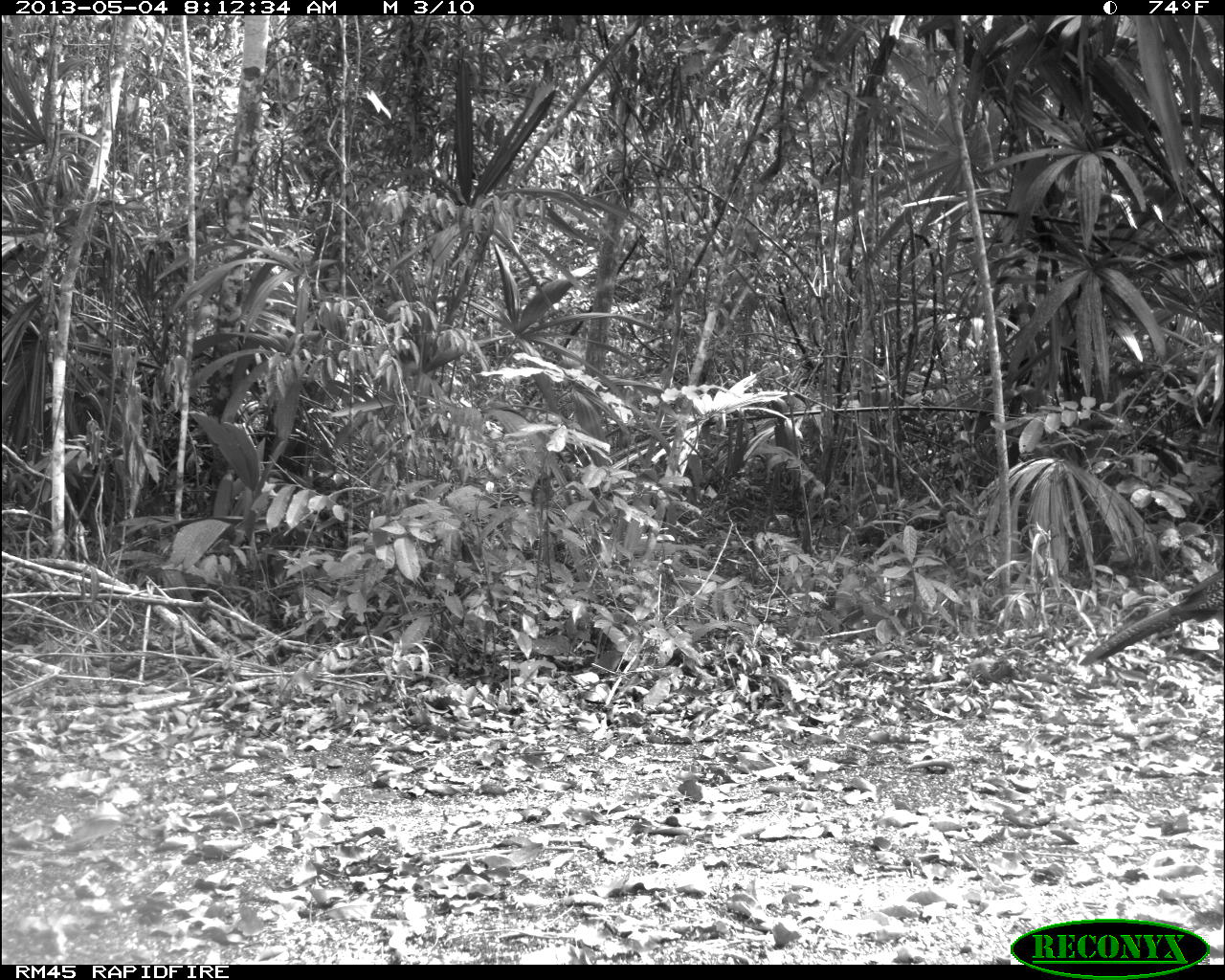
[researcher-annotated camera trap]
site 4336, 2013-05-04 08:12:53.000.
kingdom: Animalia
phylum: Chordata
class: Aves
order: Galliformes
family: Cracidae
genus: Crax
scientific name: Crax rubra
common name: great curassow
Crax rubra (great curassow), count 1, sex female.